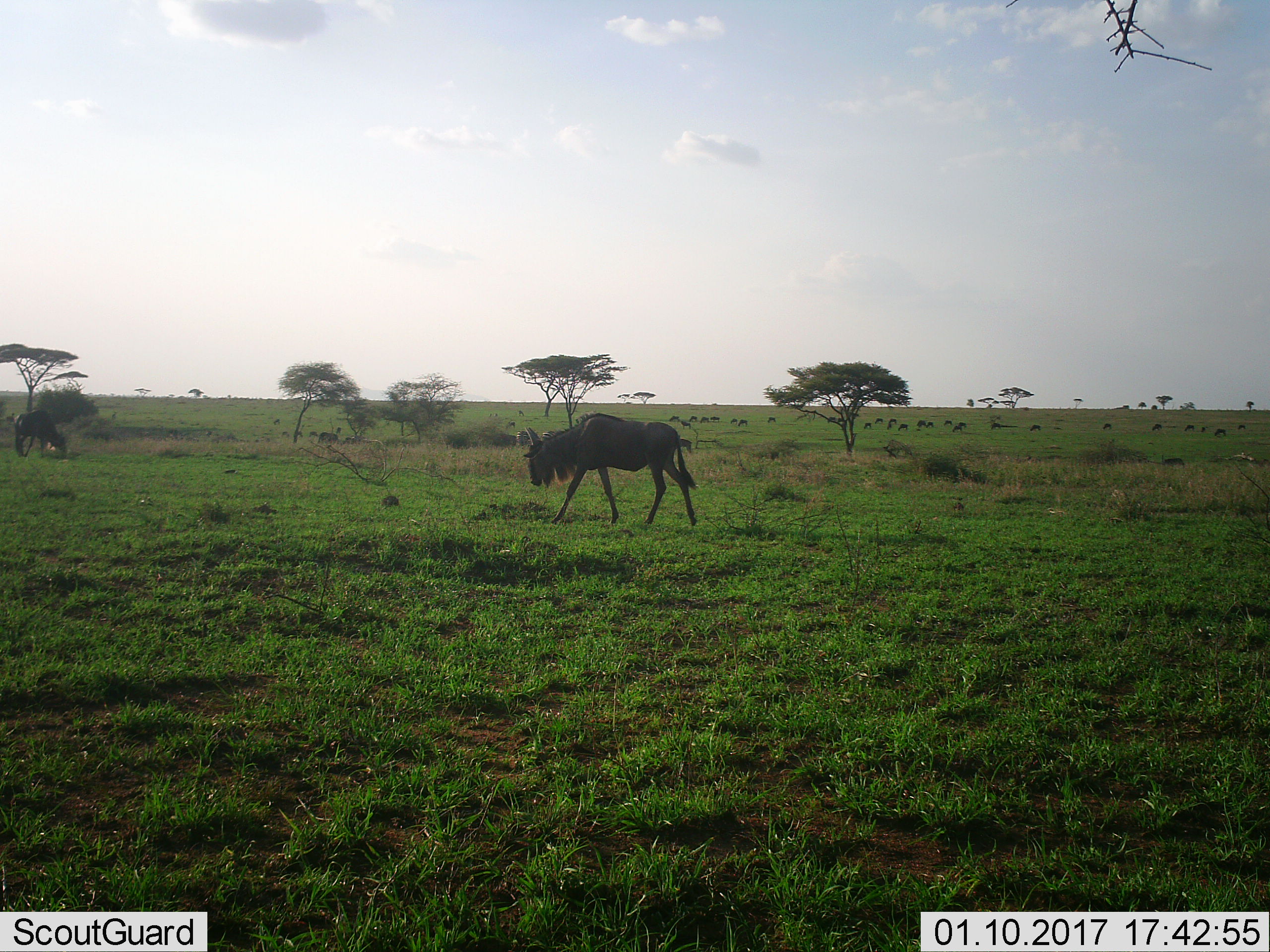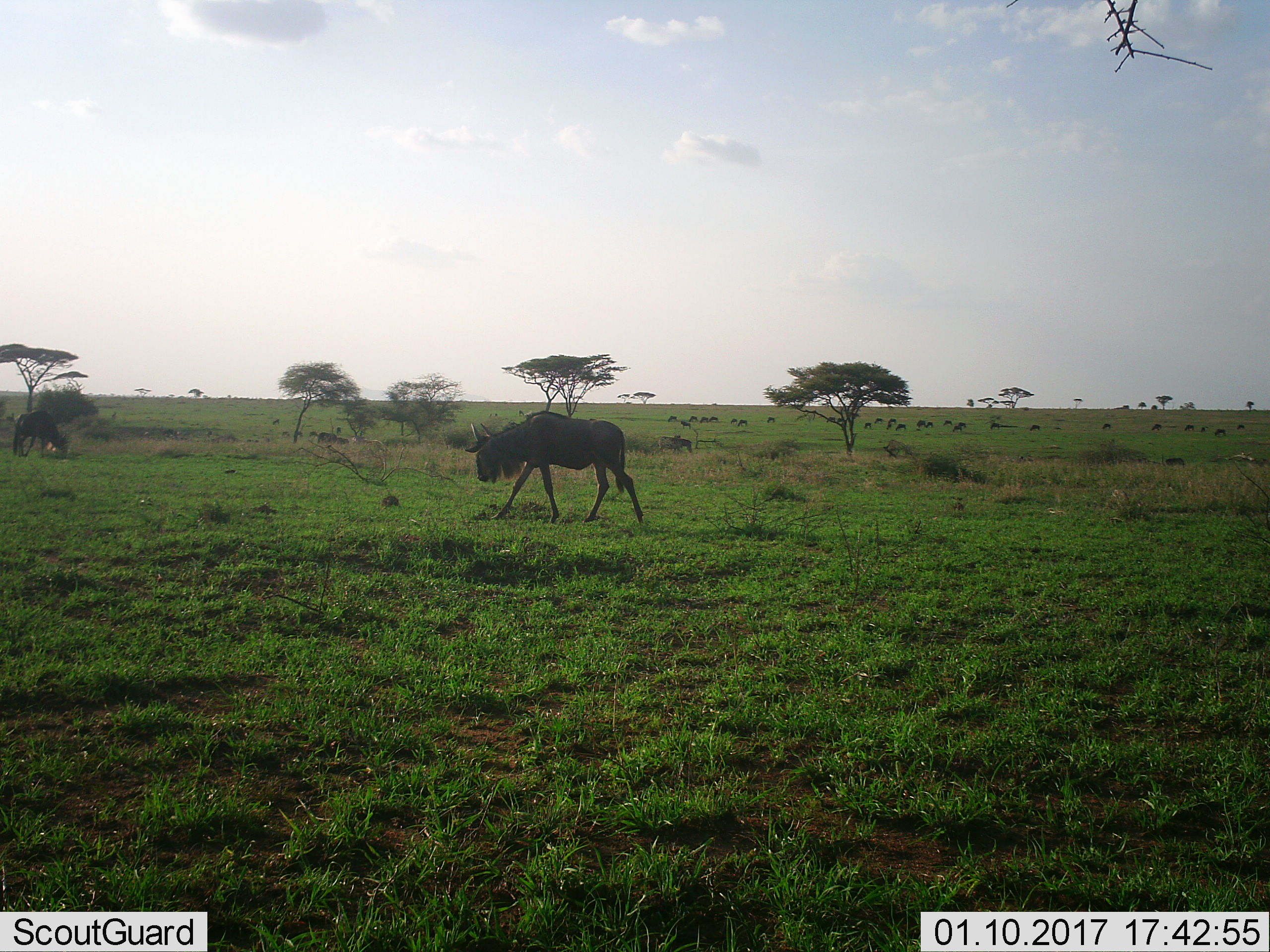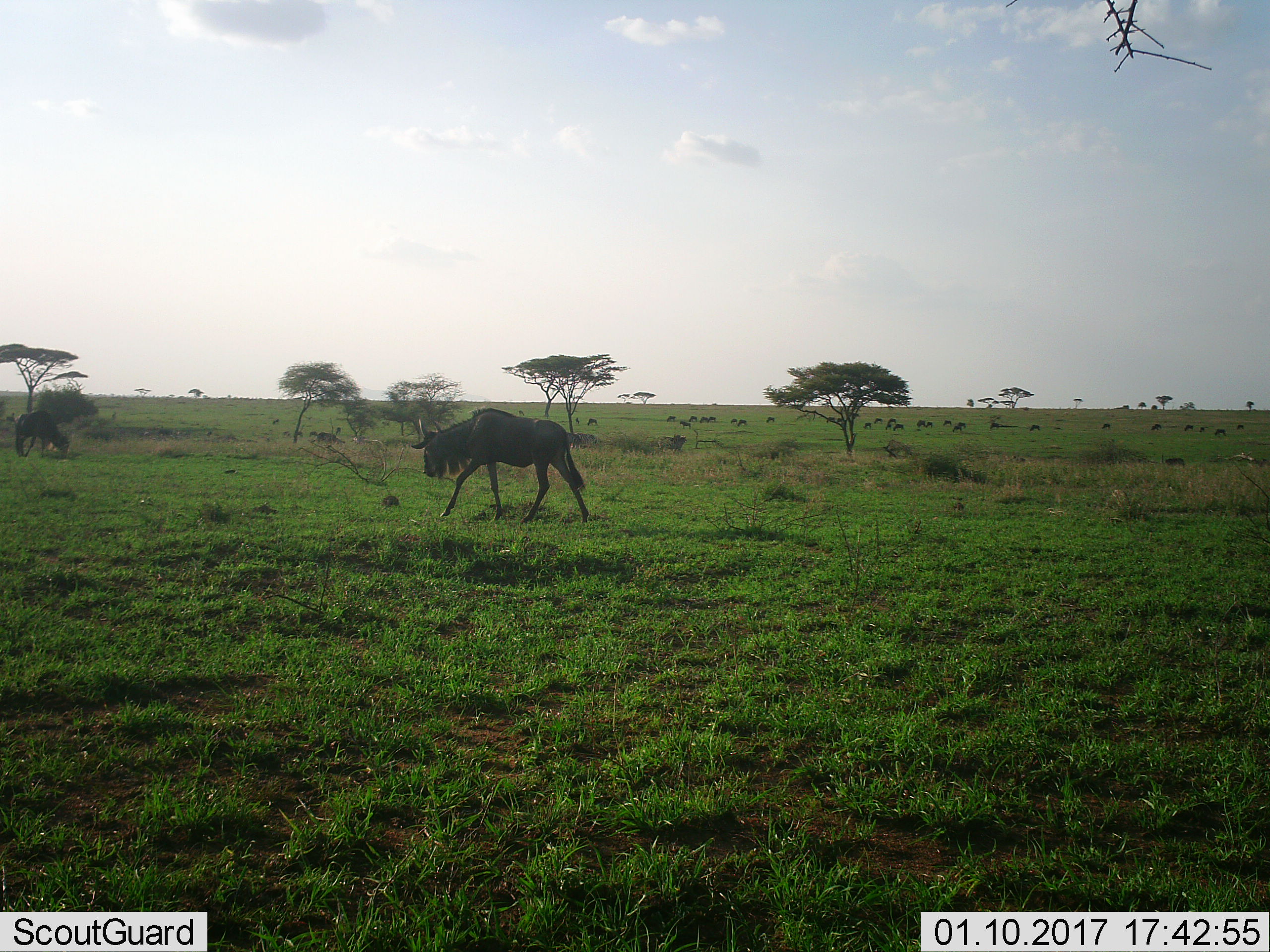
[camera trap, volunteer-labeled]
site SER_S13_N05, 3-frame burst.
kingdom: Animalia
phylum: Chordata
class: Mammalia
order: Artiodactyla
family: Bovidae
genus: Connochaetes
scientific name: Connochaetes taurinus taurinus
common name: blue wildebeest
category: wildebeestblue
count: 2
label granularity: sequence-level